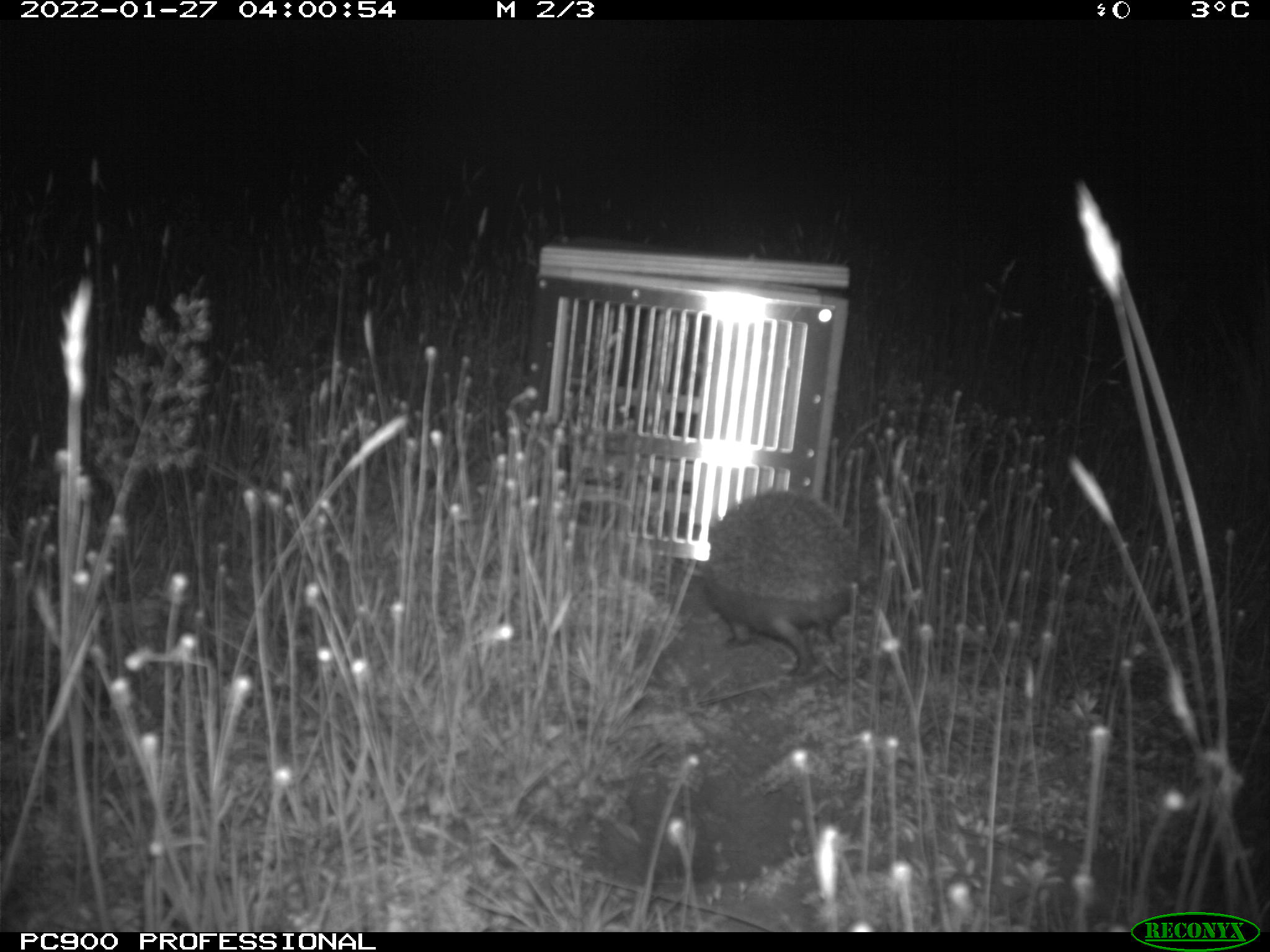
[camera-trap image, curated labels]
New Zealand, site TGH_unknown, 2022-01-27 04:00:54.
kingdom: Animalia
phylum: Chordata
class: Mammalia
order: Eulipotyphla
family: Erinaceidae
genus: Erinaceus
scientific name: Erinaceus europaeus europaeus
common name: european hedgehog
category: hedgehog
Hedgehog (european hedgehog) (Erinaceus europaeus europaeus).